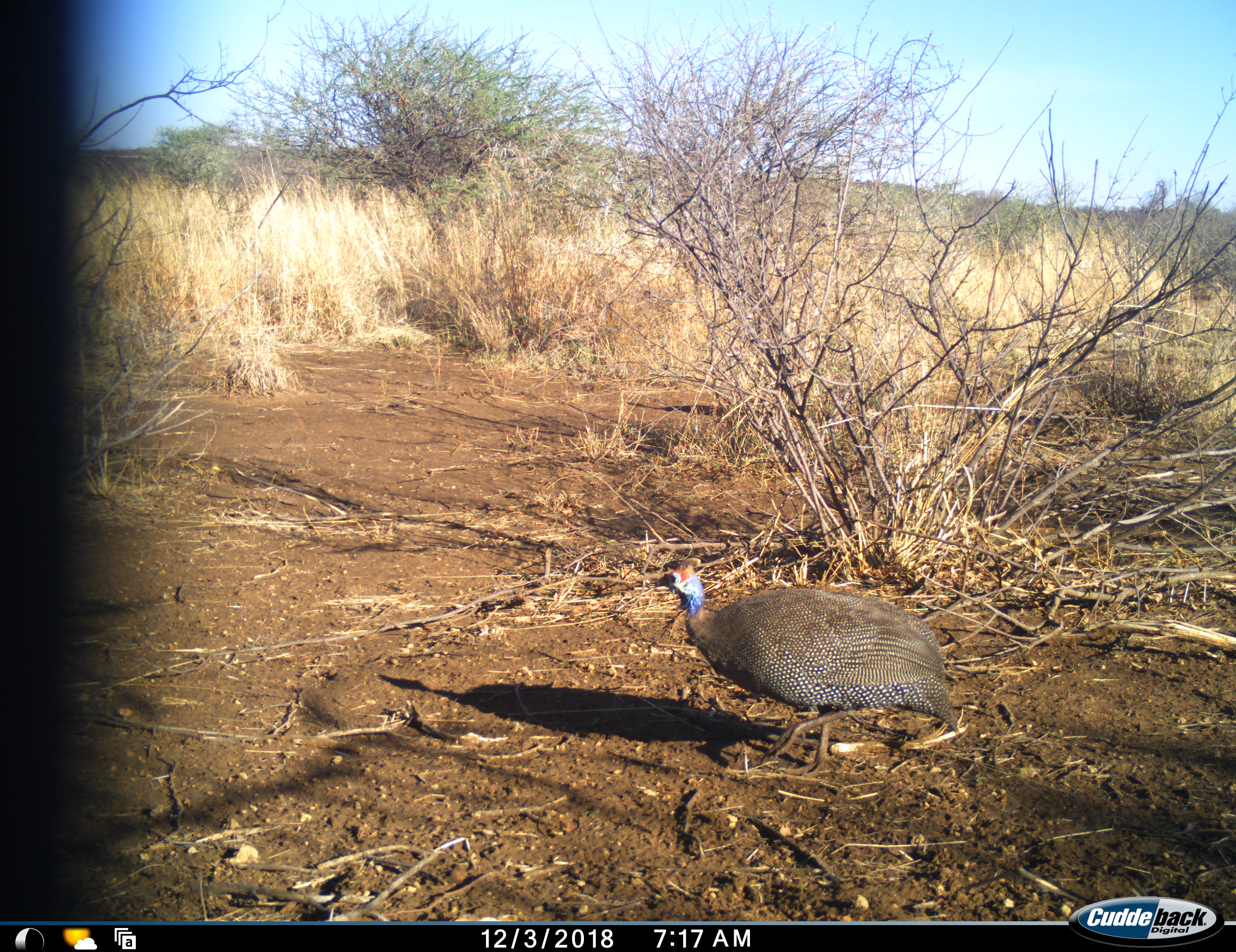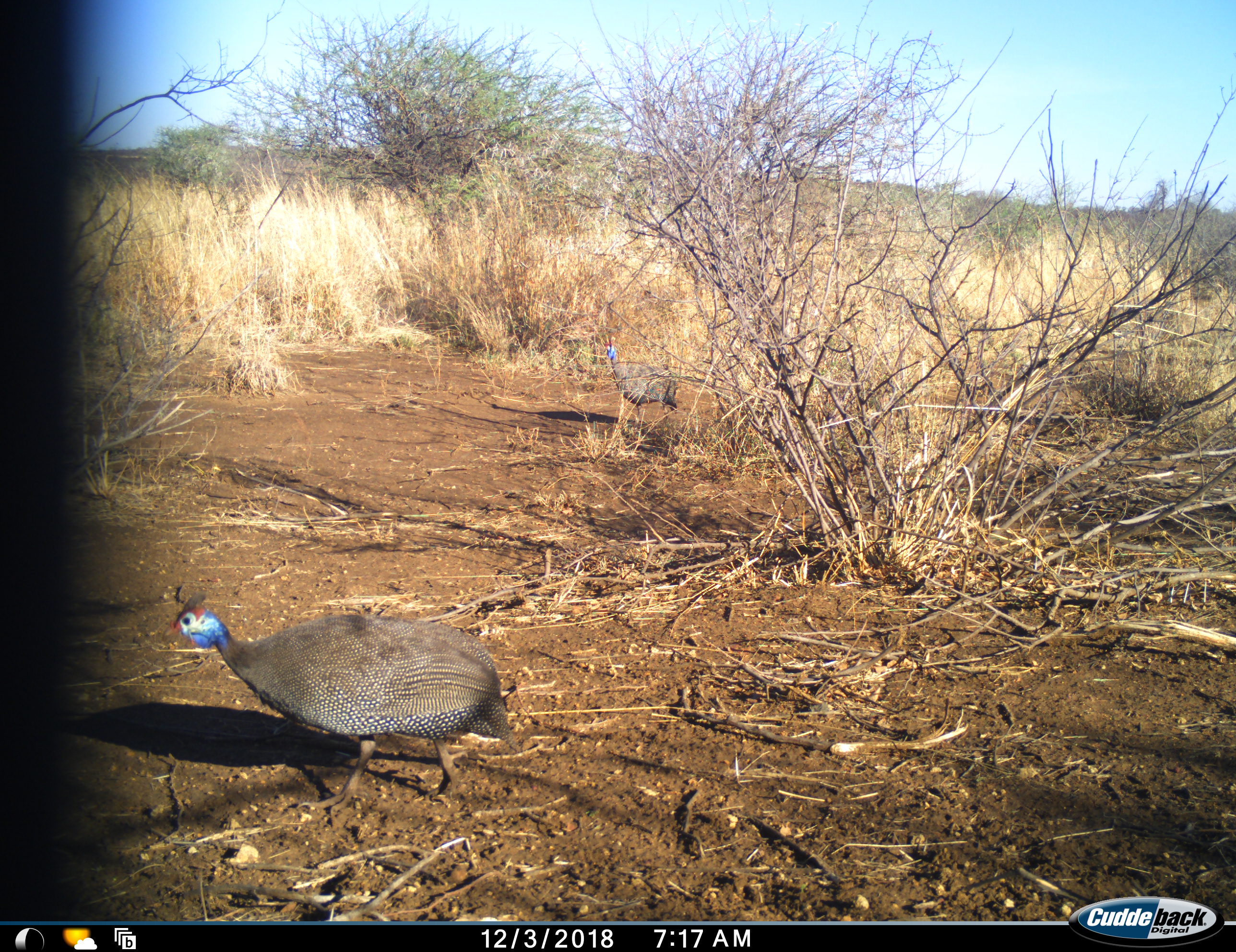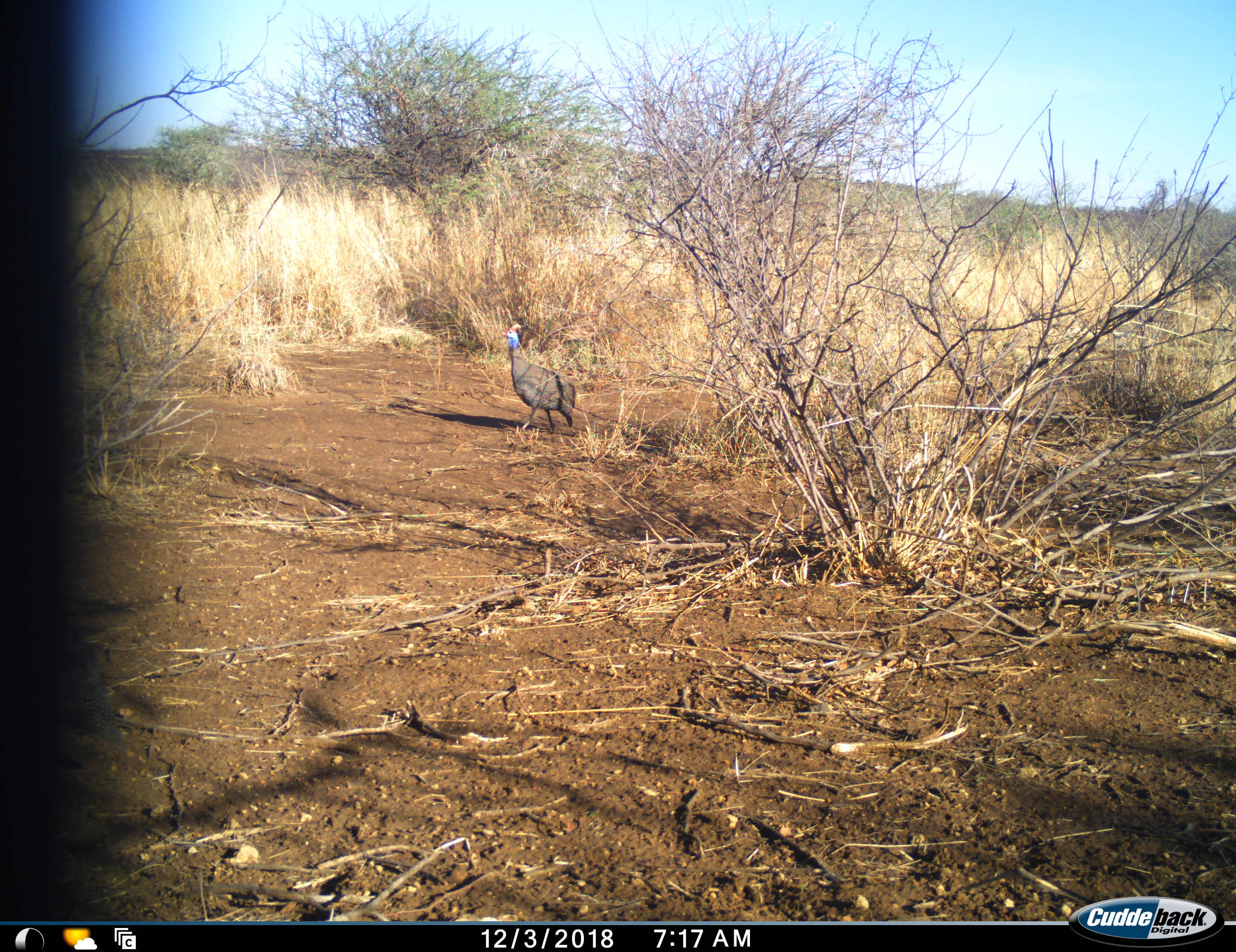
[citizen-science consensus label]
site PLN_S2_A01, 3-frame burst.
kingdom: Animalia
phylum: Chordata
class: Aves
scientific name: Aves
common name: bird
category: birdother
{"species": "birdother (bird) (Aves)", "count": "2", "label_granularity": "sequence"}